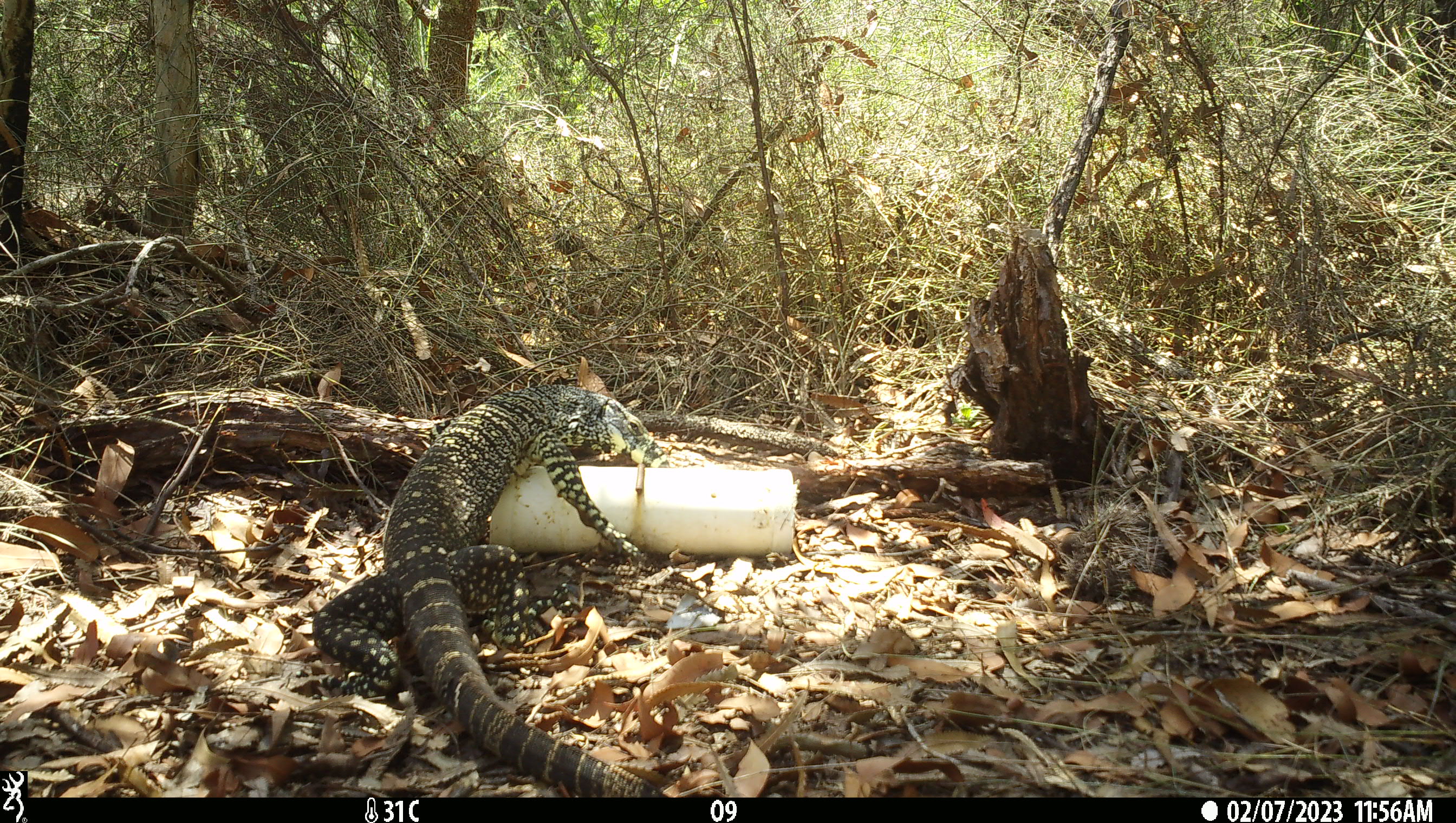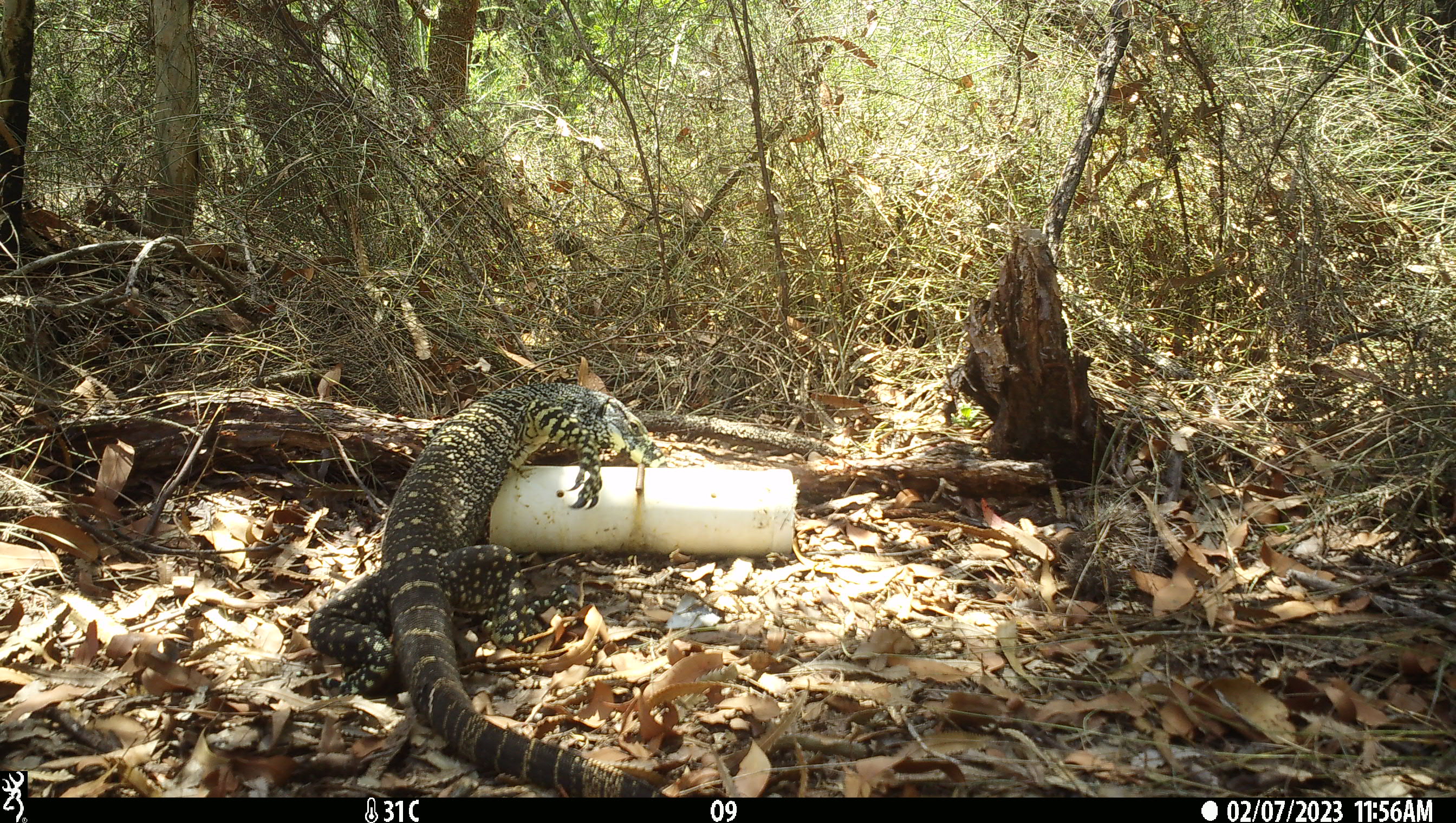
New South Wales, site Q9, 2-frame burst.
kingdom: Animalia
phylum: Chordata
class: Reptilia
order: Squamata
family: Varanidae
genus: Varanus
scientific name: Varanus varius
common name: lace monitor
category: goanna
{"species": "goanna (lace monitor) (Varanus varius)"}